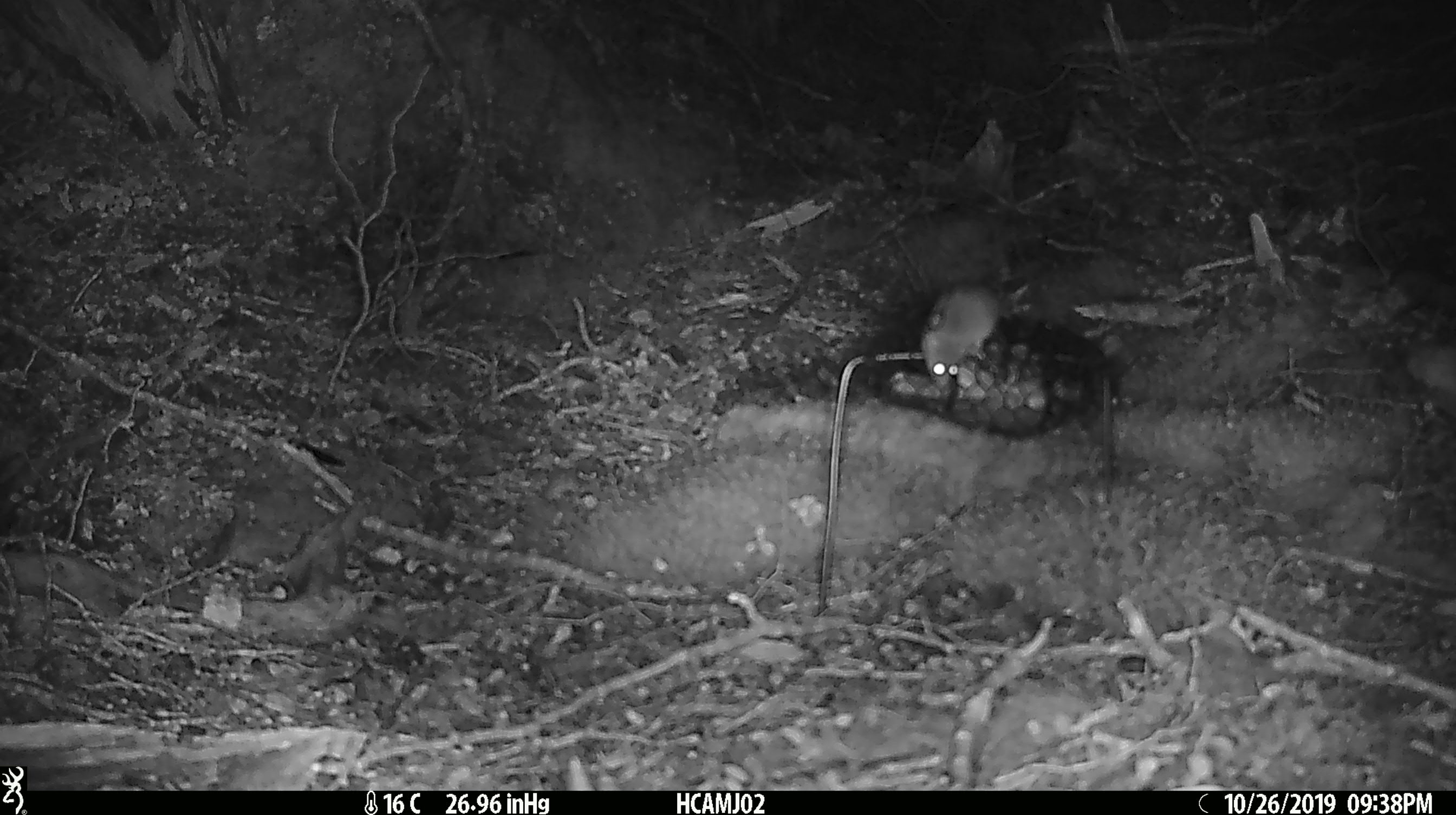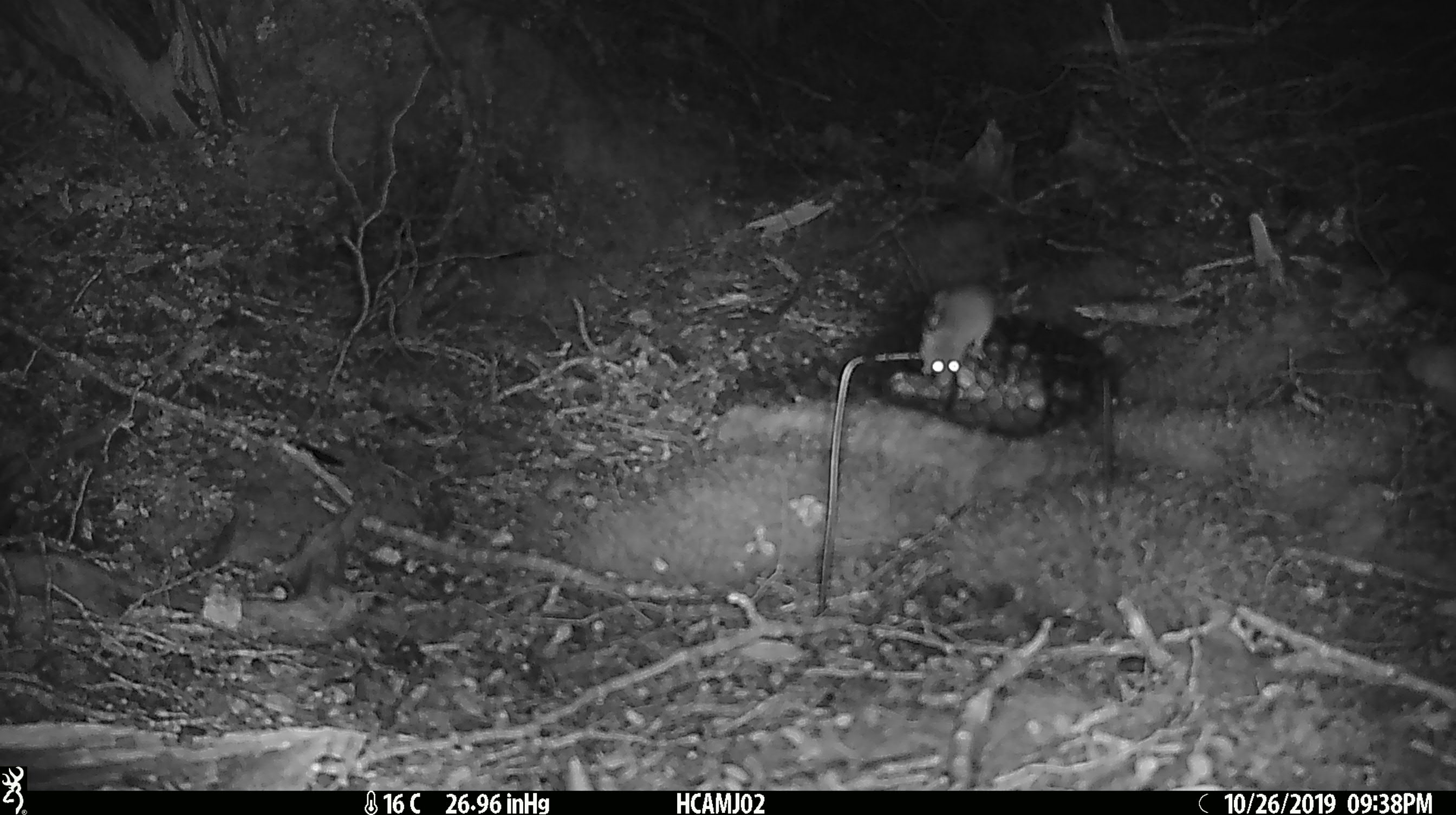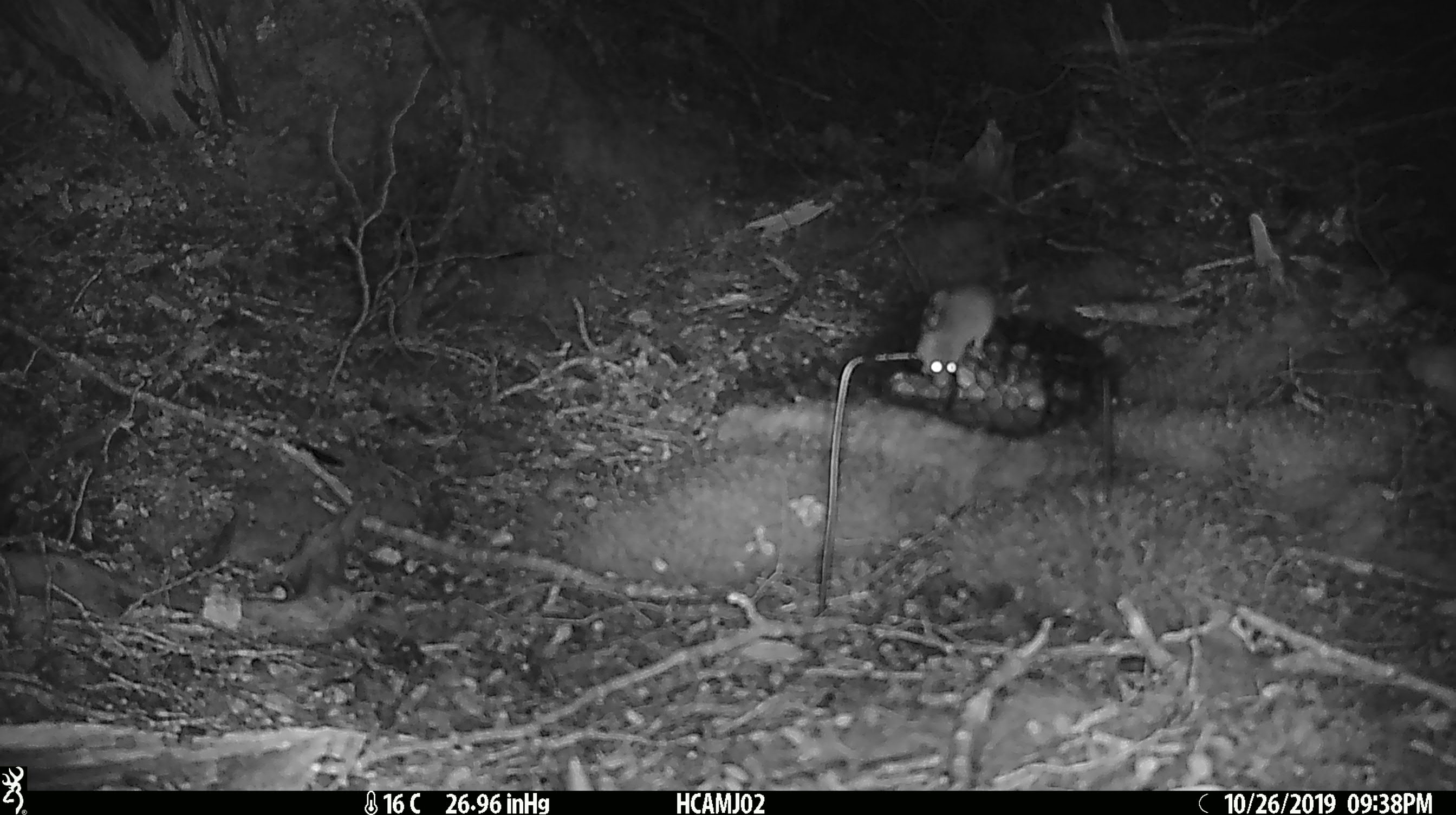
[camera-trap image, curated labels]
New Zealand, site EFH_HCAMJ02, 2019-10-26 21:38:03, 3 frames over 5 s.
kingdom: Animalia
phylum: Chordata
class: Mammalia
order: Rodentia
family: Muridae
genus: Mus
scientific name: Mus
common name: mouse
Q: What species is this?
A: Mouse (Mus).